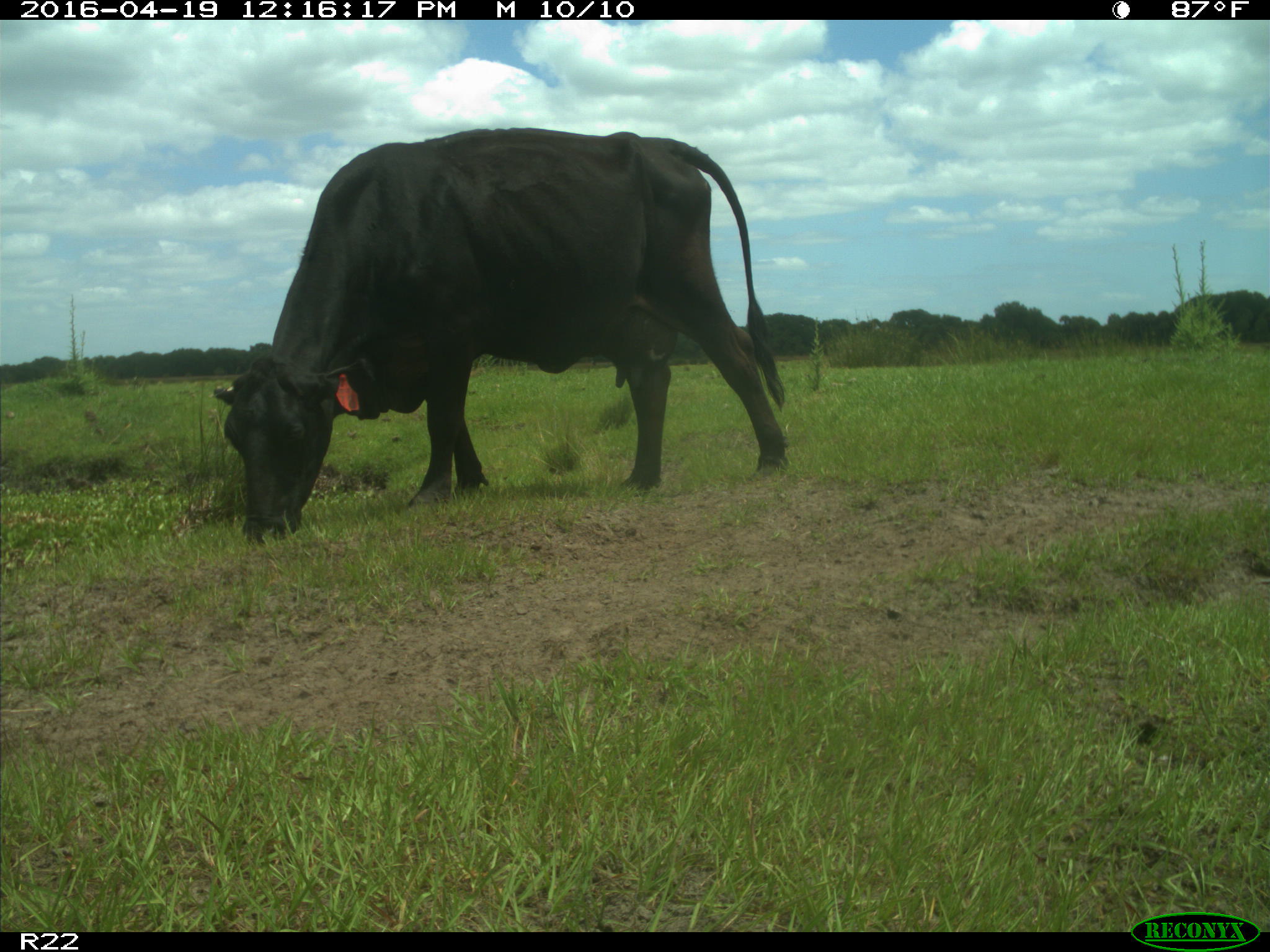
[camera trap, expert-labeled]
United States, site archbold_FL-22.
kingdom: Animalia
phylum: Chordata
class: Mammalia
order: Artiodactyla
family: Bovidae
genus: Bos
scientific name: Bos taurus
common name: domestic cow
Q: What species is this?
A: Bos taurus (domestic cow).